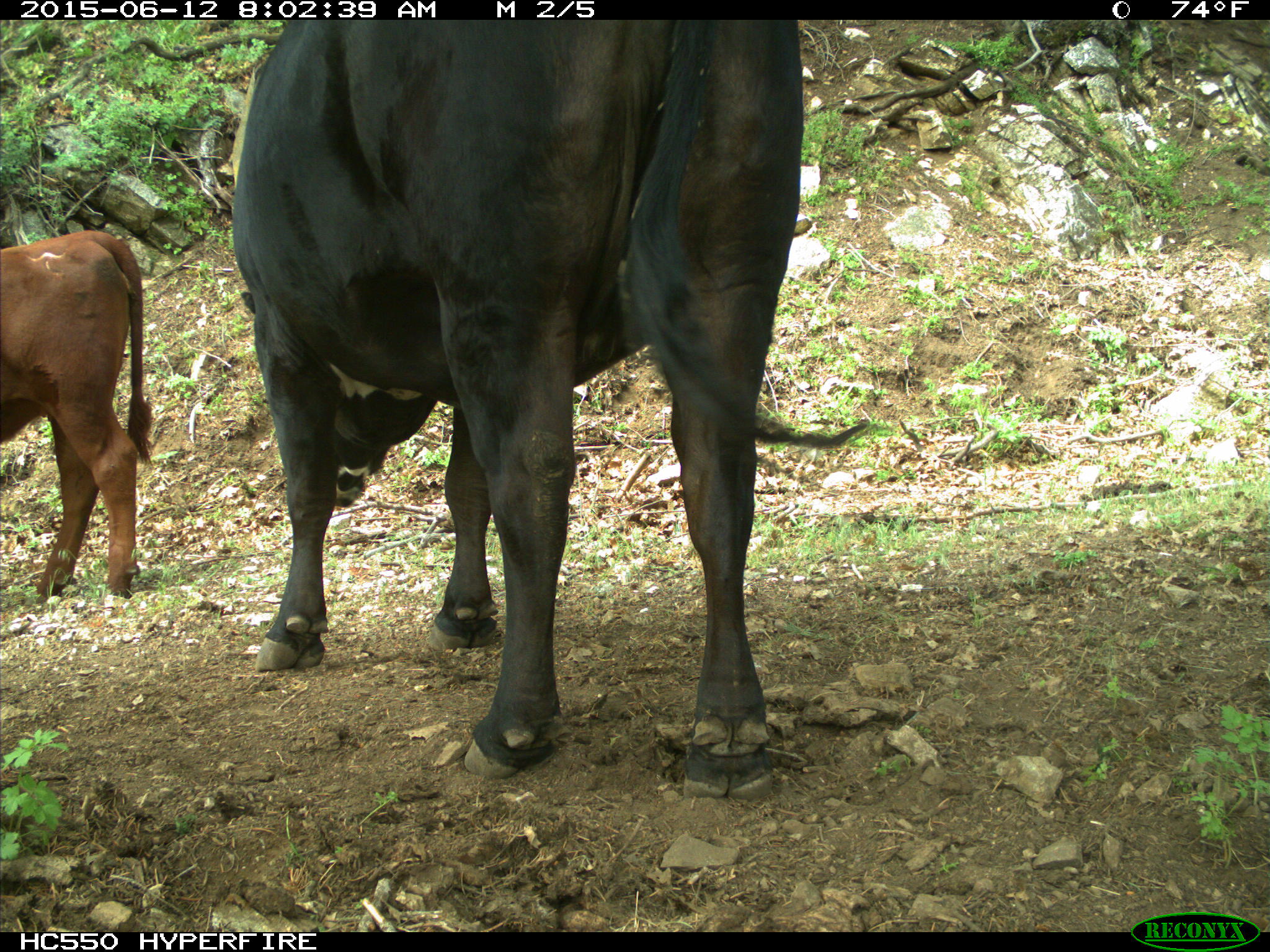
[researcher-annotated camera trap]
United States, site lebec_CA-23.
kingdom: Animalia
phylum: Chordata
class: Mammalia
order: Artiodactyla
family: Bovidae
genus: Bos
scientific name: Bos taurus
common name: domestic cow